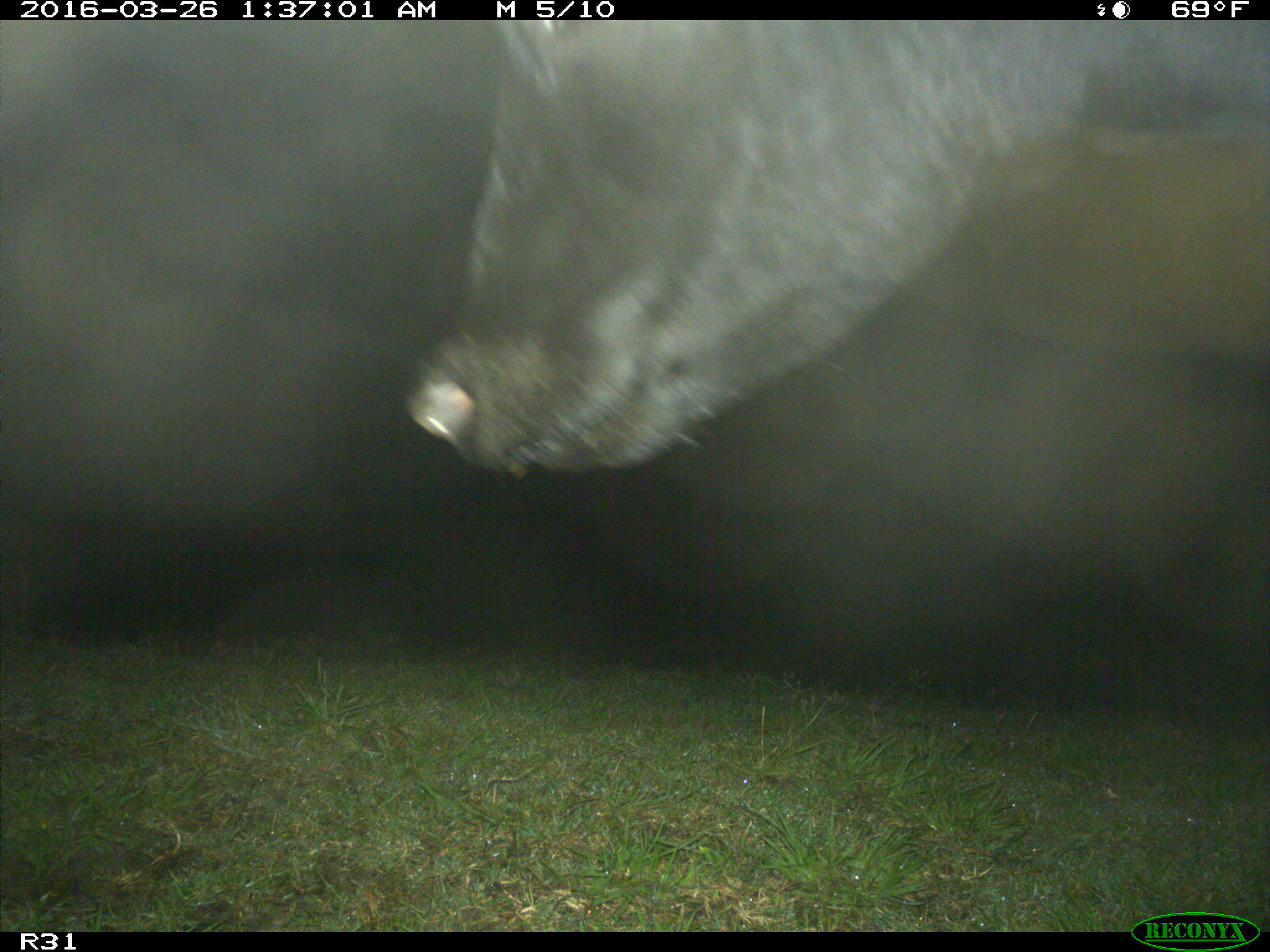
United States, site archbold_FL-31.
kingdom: Animalia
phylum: Chordata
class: Mammalia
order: Artiodactyla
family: Bovidae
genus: Bos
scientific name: Bos taurus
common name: domestic cow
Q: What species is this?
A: Bos taurus (domestic cow).